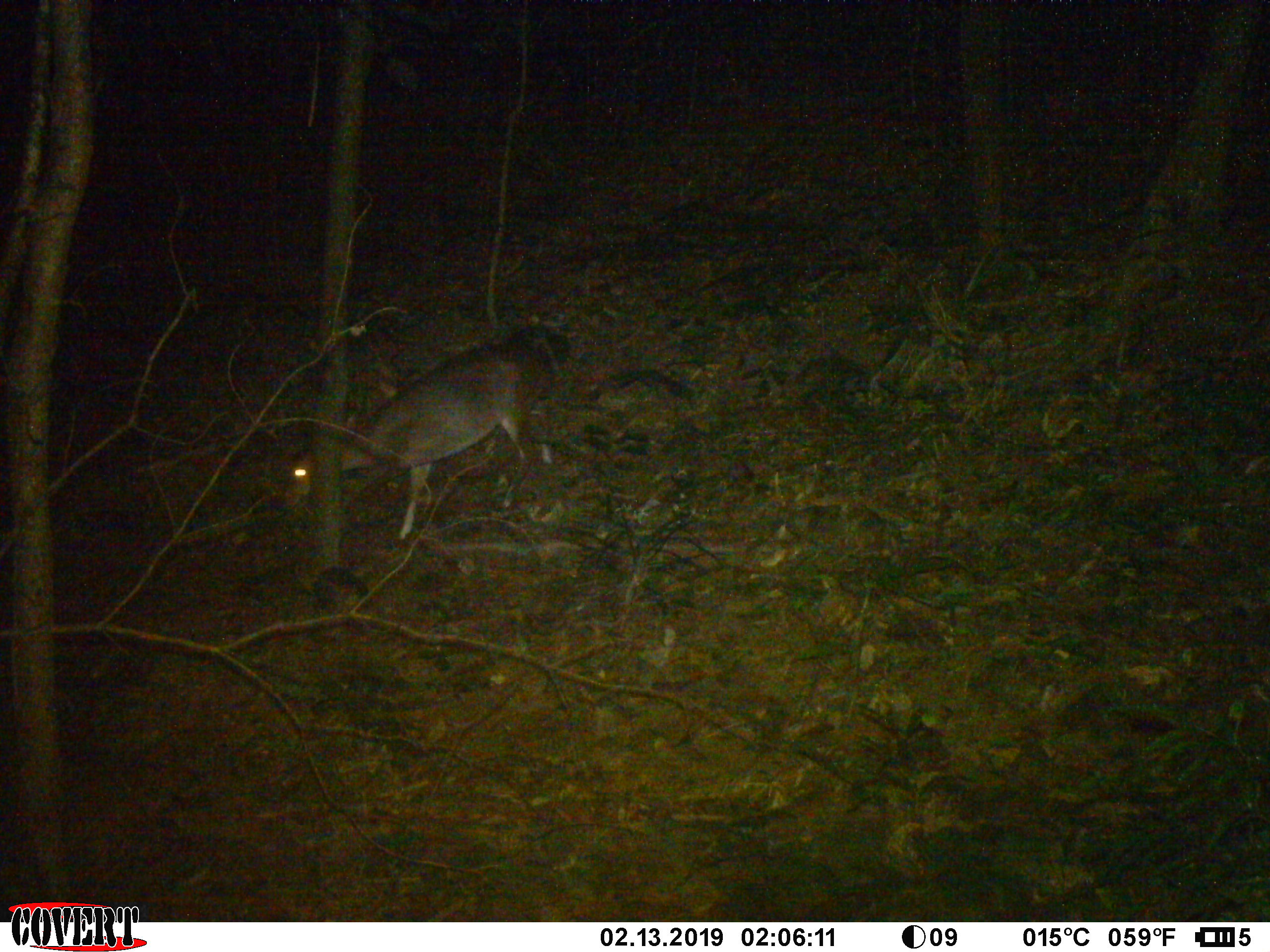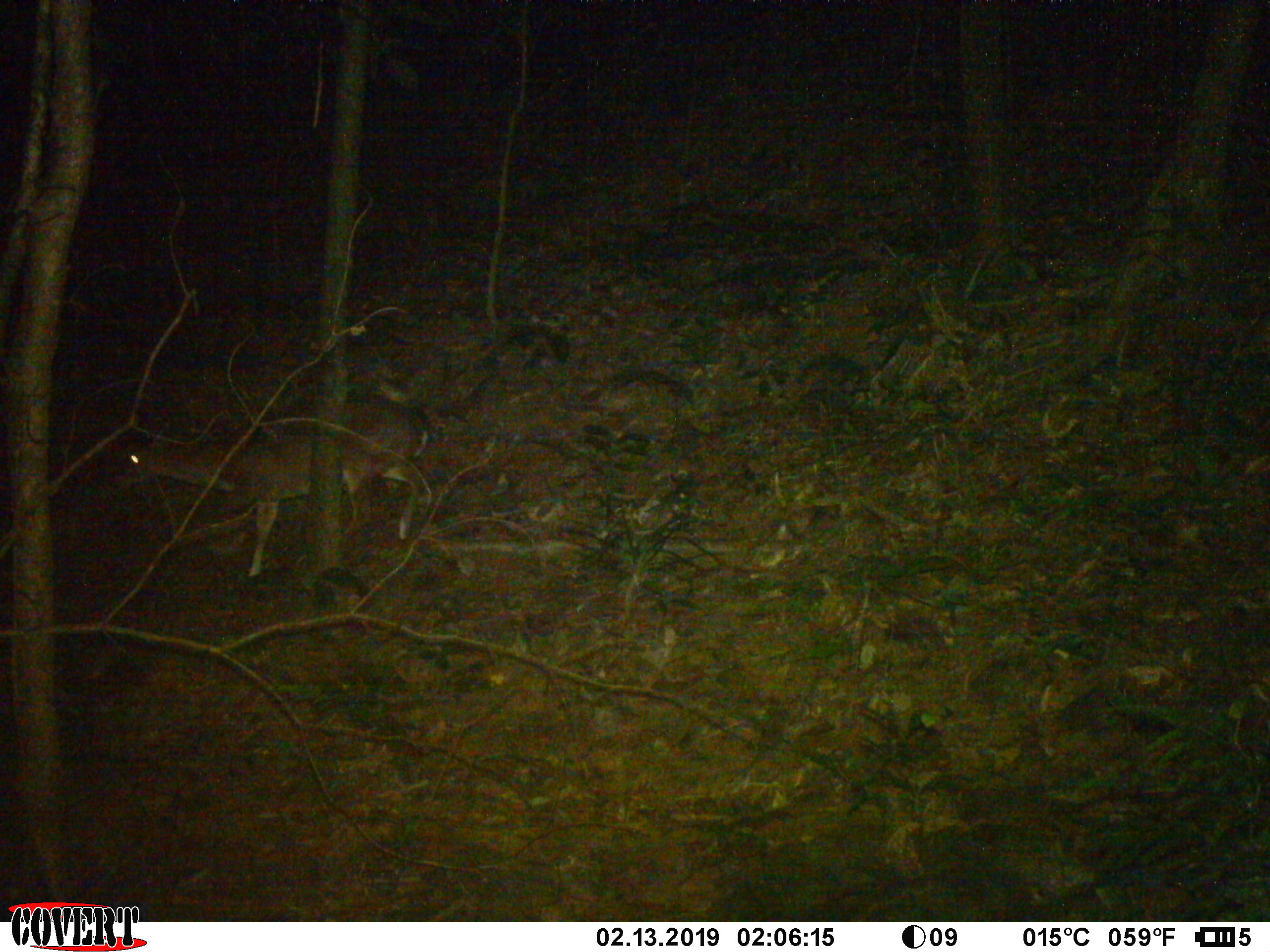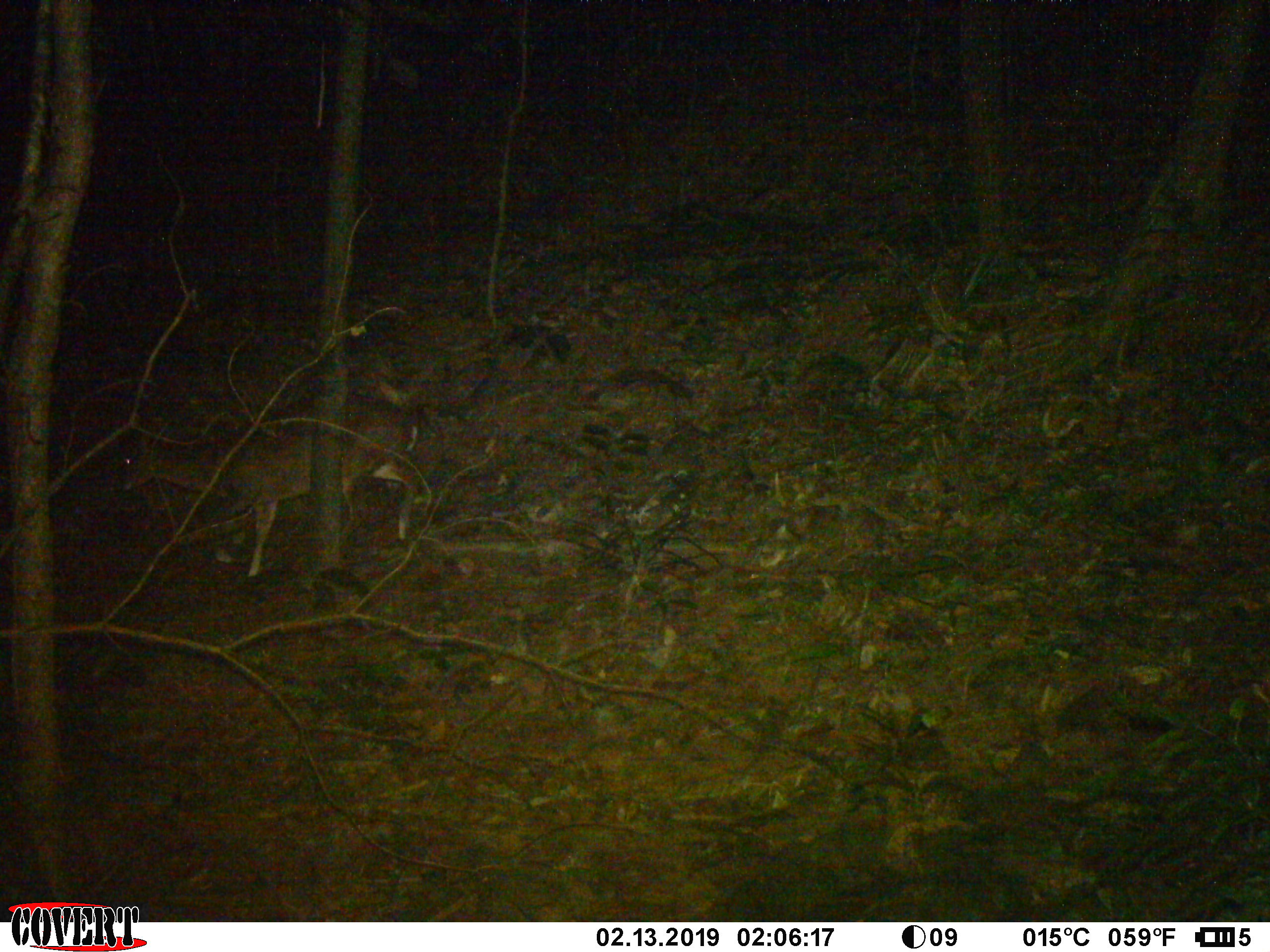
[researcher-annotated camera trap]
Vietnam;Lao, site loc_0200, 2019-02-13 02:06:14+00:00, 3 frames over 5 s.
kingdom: Animalia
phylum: Chordata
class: Mammalia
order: Artiodactyla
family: Cervidae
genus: Muntiacus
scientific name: Muntiacus vuquangensis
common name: large-antlered muntjac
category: large antlered muntjac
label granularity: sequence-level